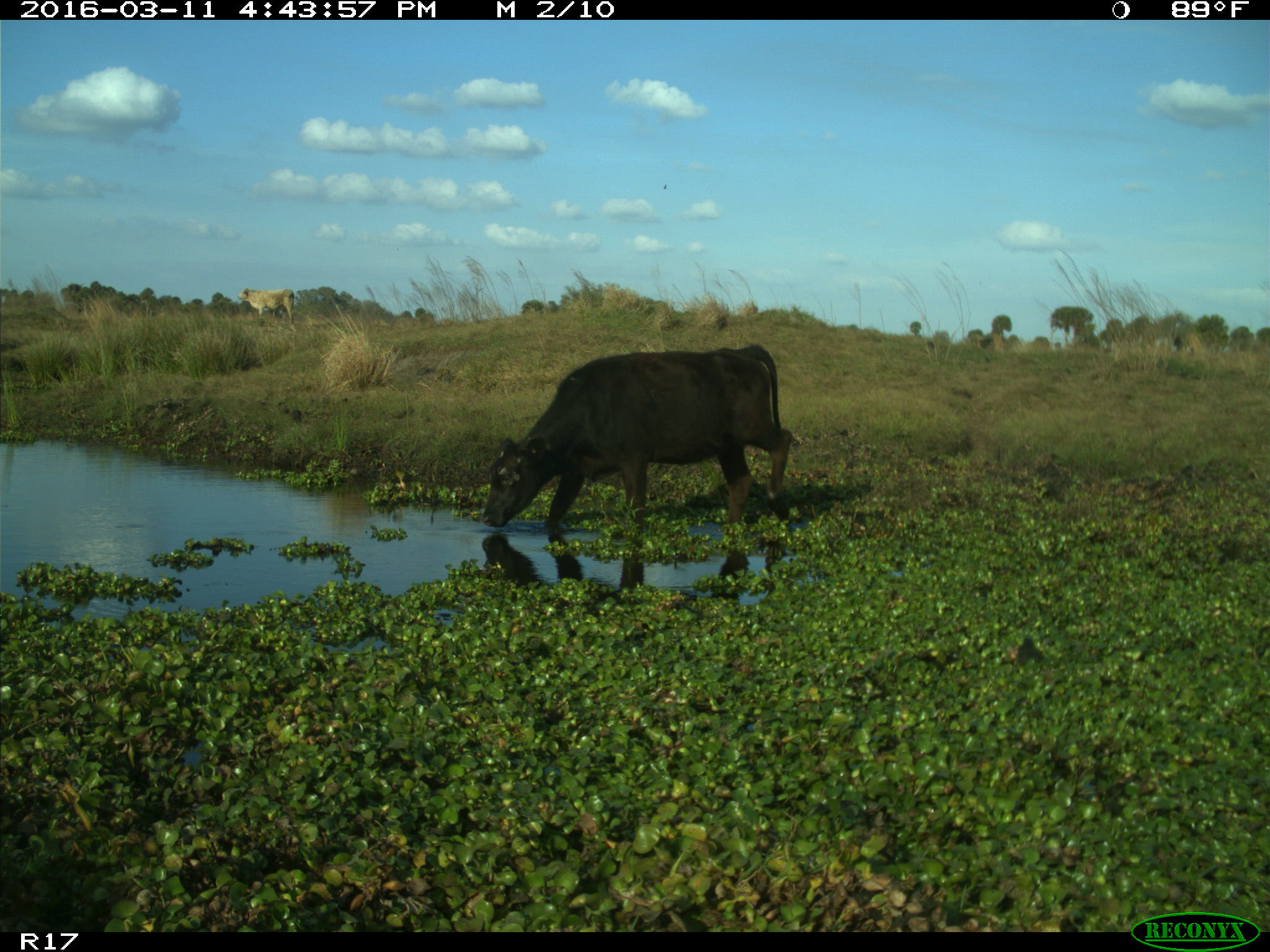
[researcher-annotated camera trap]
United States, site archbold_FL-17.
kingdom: Animalia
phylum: Chordata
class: Mammalia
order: Artiodactyla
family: Bovidae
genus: Bos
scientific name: Bos taurus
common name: domestic cow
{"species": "Bos taurus (domestic cow)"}